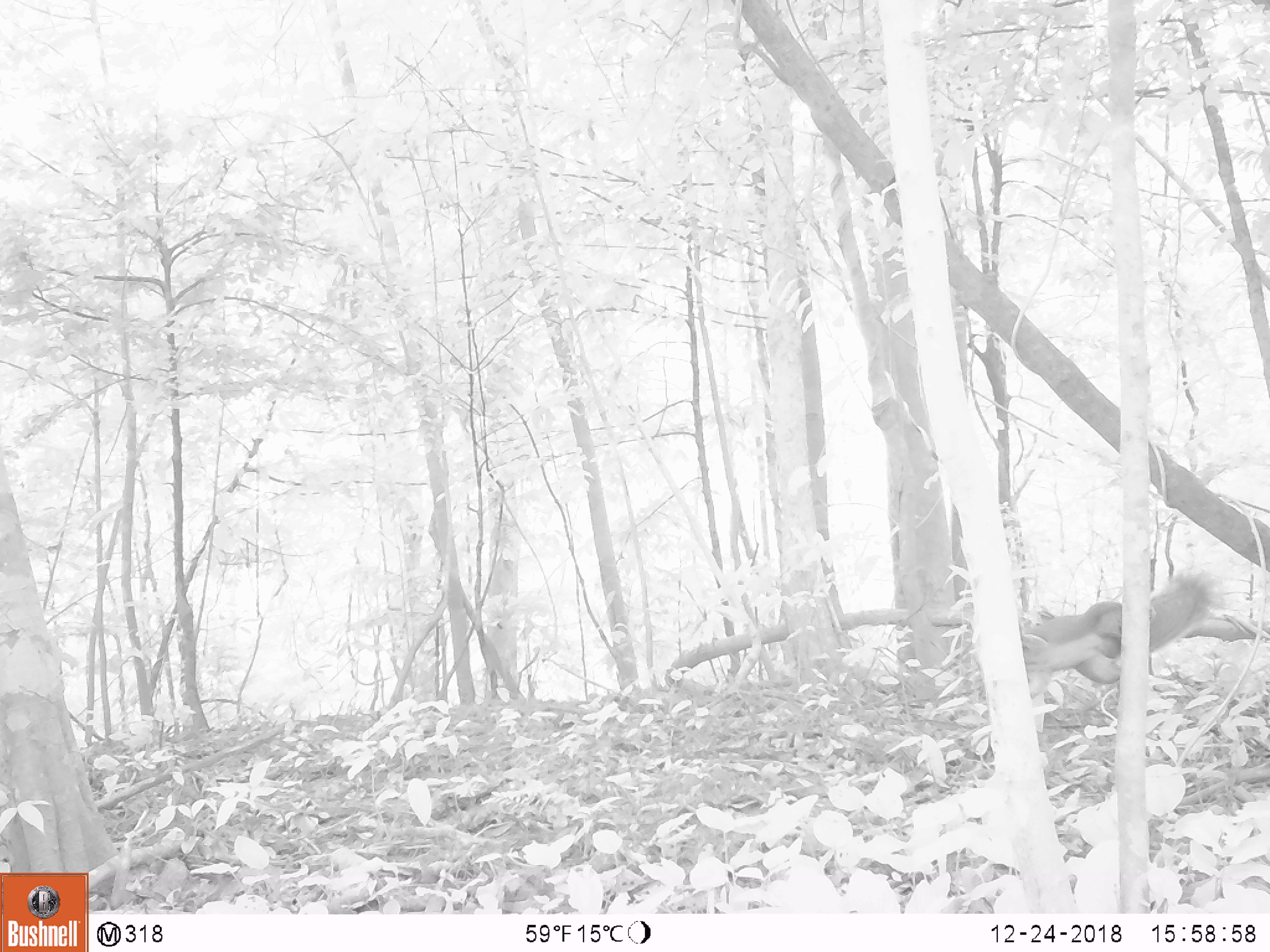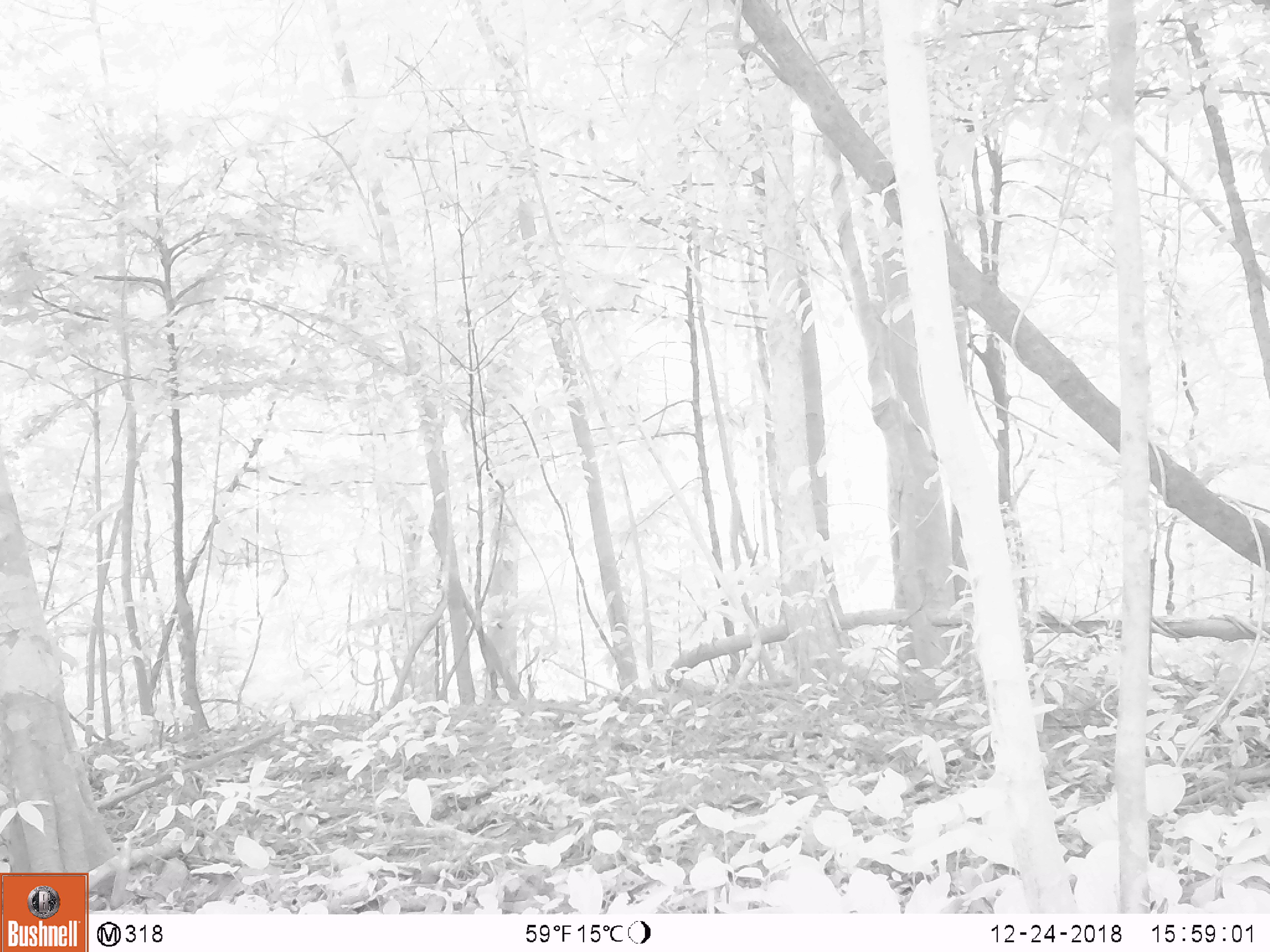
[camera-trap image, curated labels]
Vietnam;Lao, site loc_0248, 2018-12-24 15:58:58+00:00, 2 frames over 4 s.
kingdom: Animalia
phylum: Chordata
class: Aves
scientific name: Aves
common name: bird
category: unidentified bird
Unidentified bird (bird) (Aves). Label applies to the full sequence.